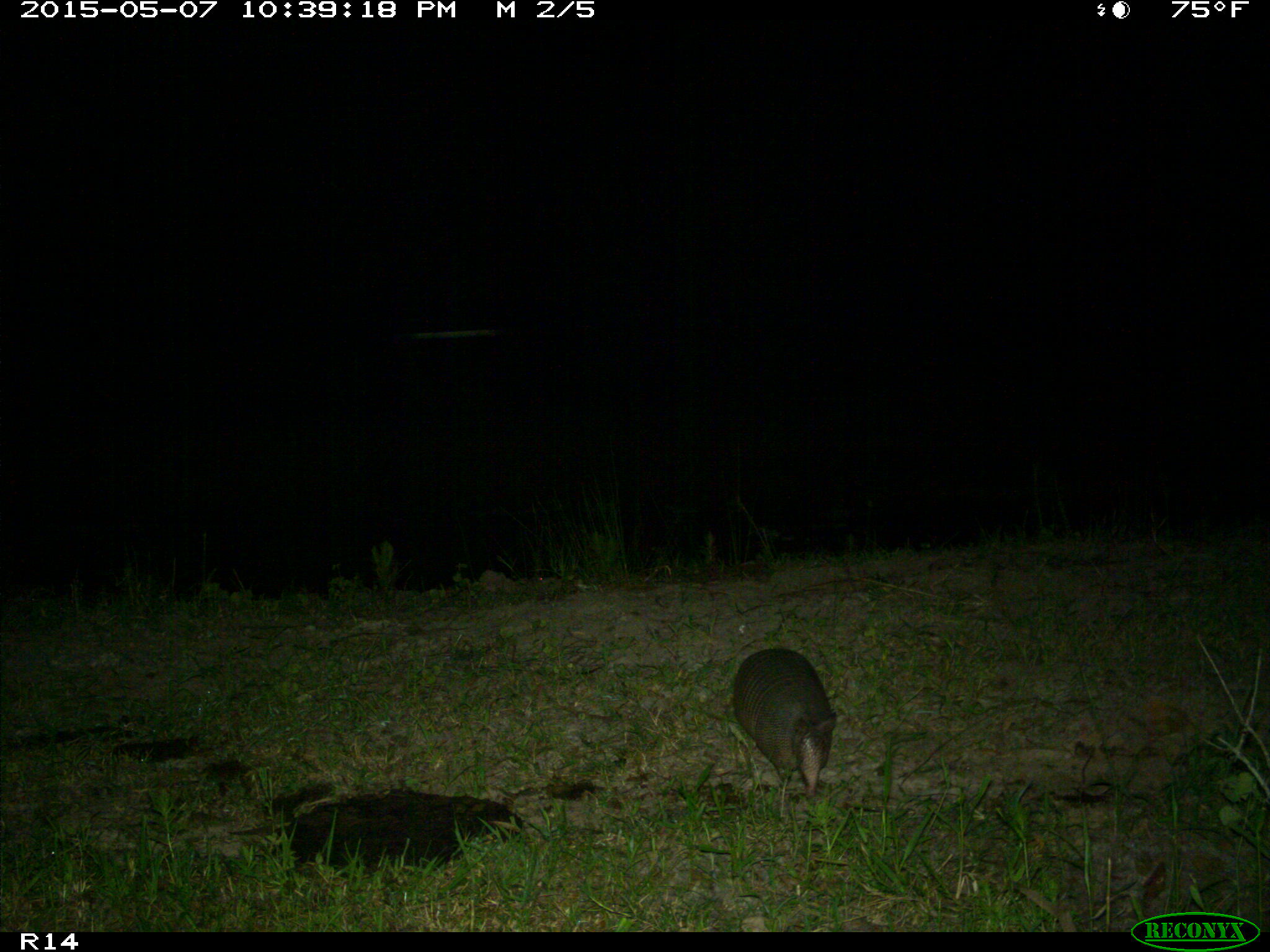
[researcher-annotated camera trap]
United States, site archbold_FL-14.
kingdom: Animalia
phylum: Chordata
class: Mammalia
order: Cingulata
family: Dasypodidae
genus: Dasypus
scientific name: Dasypus novemcinctus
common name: nine-banded armadillo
Dasypus novemcinctus (nine-banded armadillo).